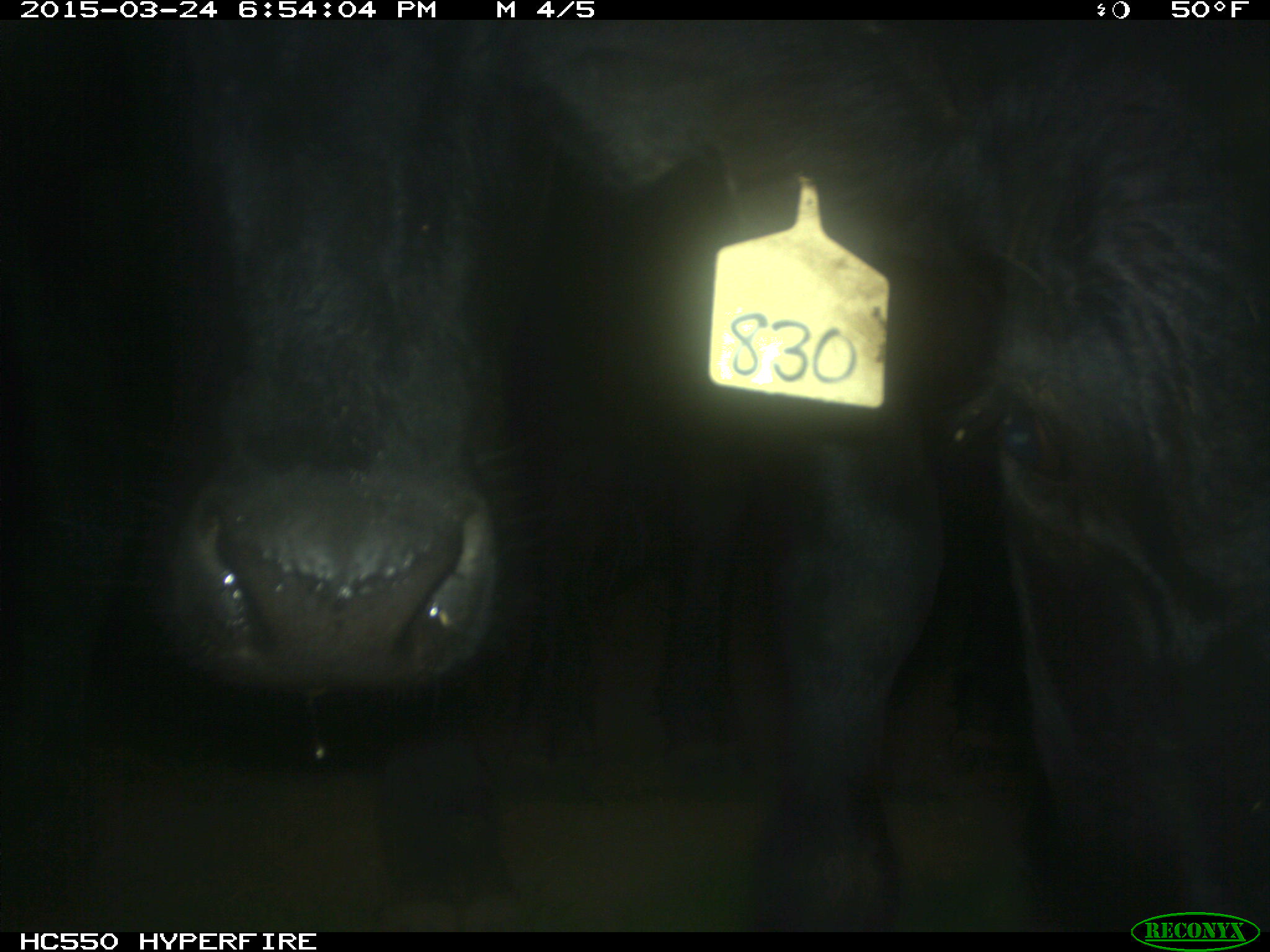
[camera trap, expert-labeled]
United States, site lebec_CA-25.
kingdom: Animalia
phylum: Chordata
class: Mammalia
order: Artiodactyla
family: Bovidae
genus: Bos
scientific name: Bos taurus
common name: domestic cow